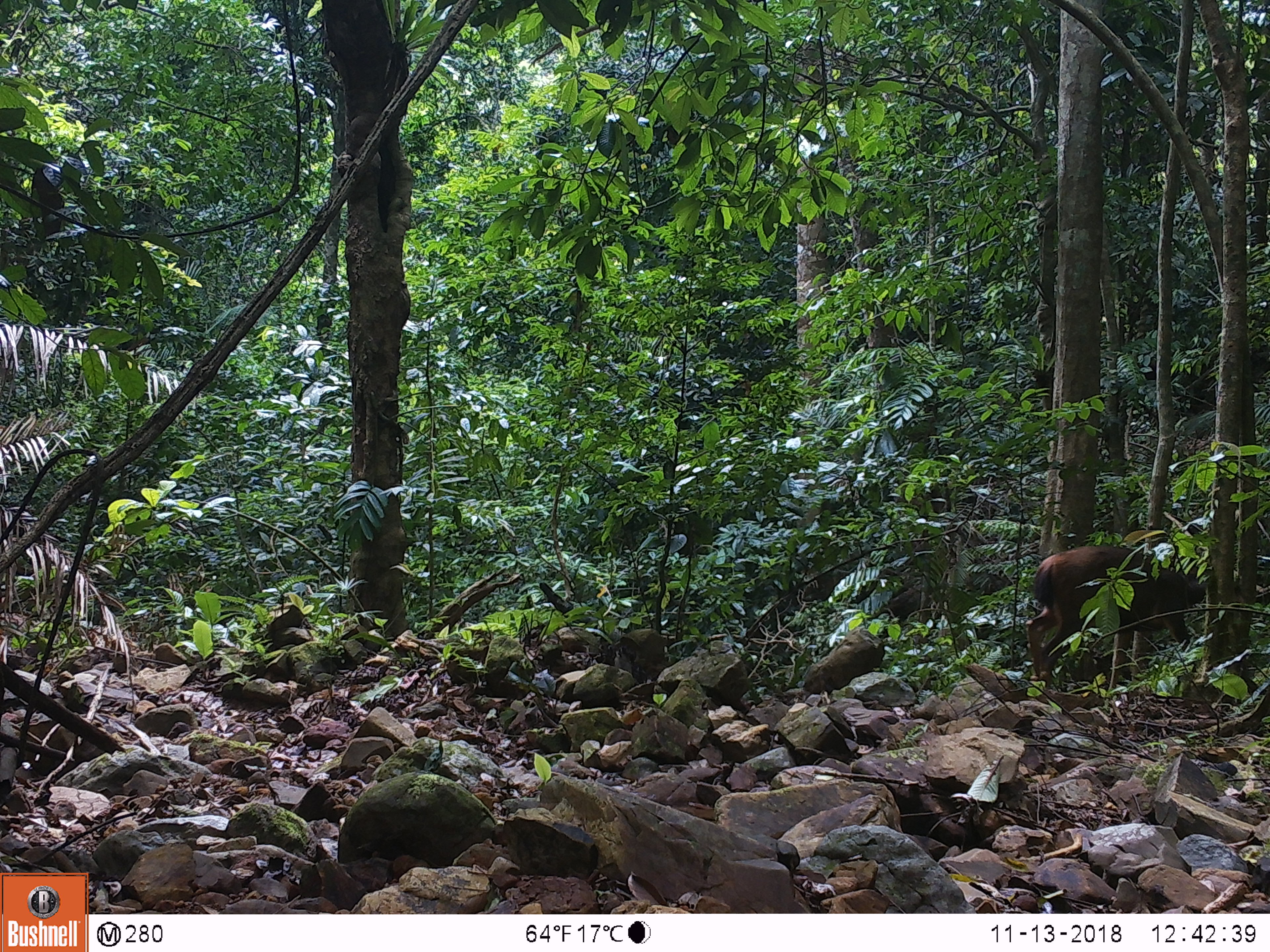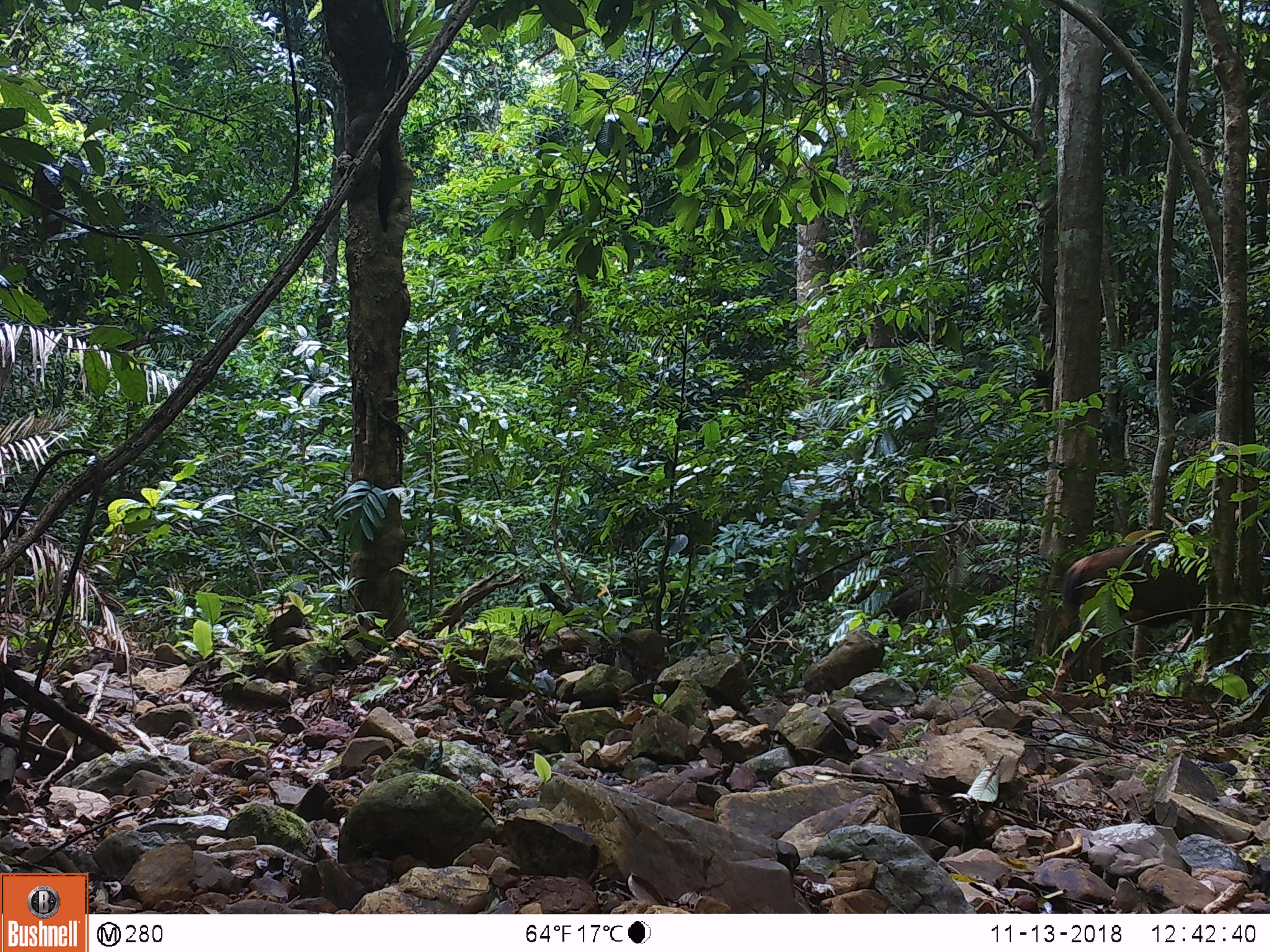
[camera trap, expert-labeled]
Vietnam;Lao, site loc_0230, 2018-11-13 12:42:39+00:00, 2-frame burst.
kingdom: Animalia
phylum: Chordata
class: Mammalia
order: Artiodactyla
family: Cervidae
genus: Rusa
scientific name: Rusa unicolor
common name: sambar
Sambar (Rusa unicolor). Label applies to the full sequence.